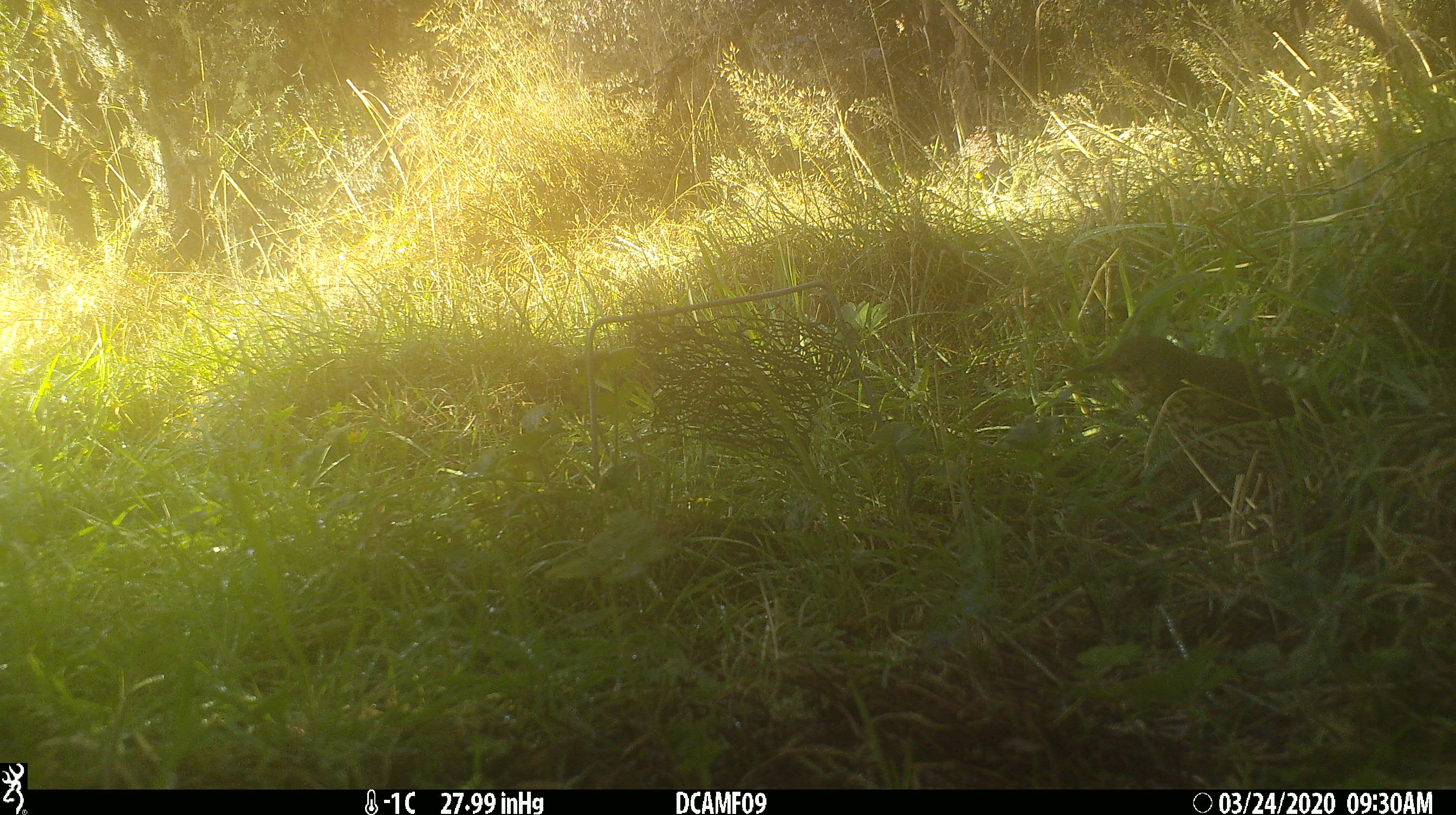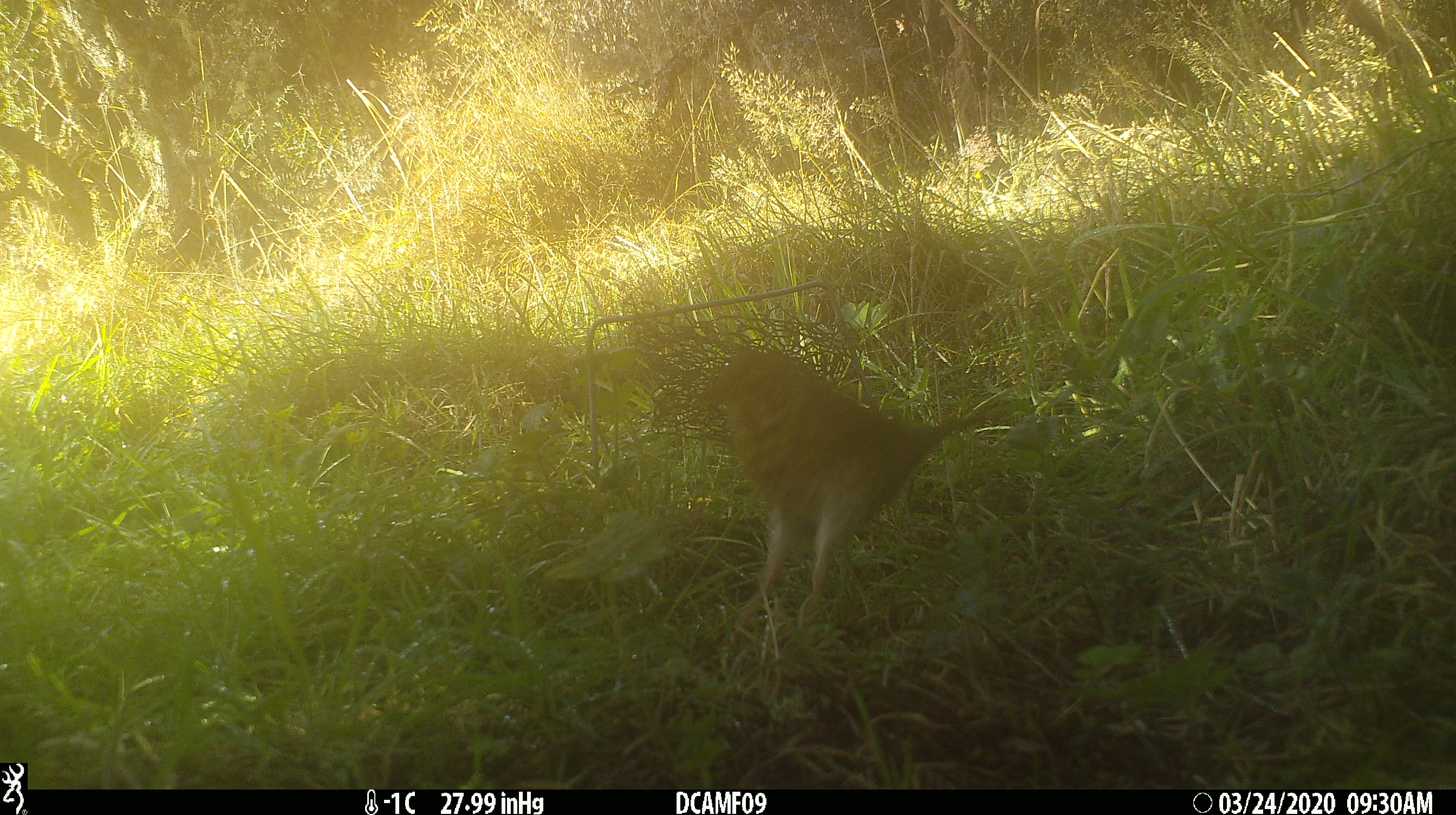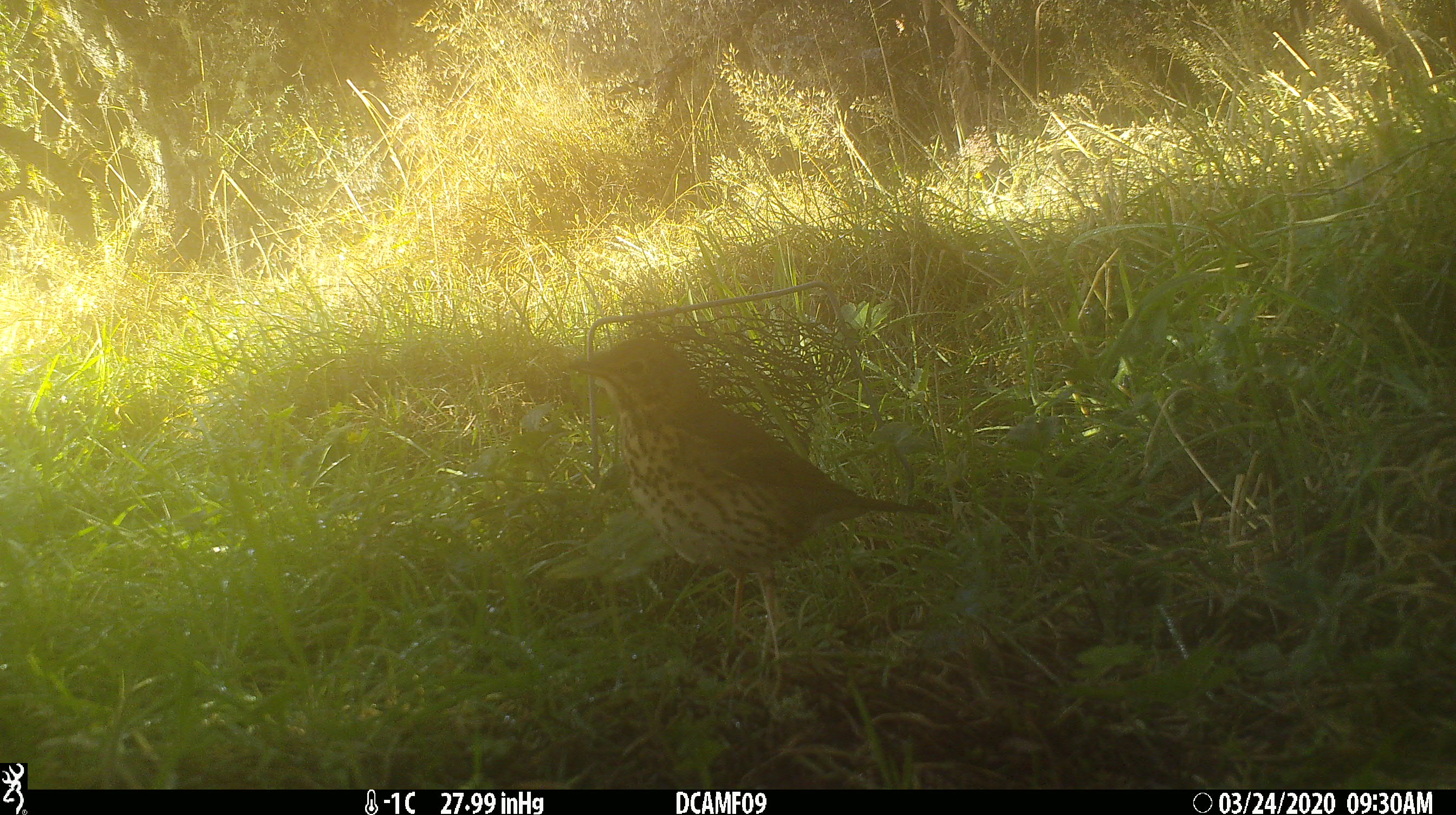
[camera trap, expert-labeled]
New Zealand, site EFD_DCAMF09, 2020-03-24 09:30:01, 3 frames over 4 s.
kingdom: Animalia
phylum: Chordata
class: Aves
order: Passeriformes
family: Turdidae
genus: Turdus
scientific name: Turdus philomelos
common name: song thrush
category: thrush